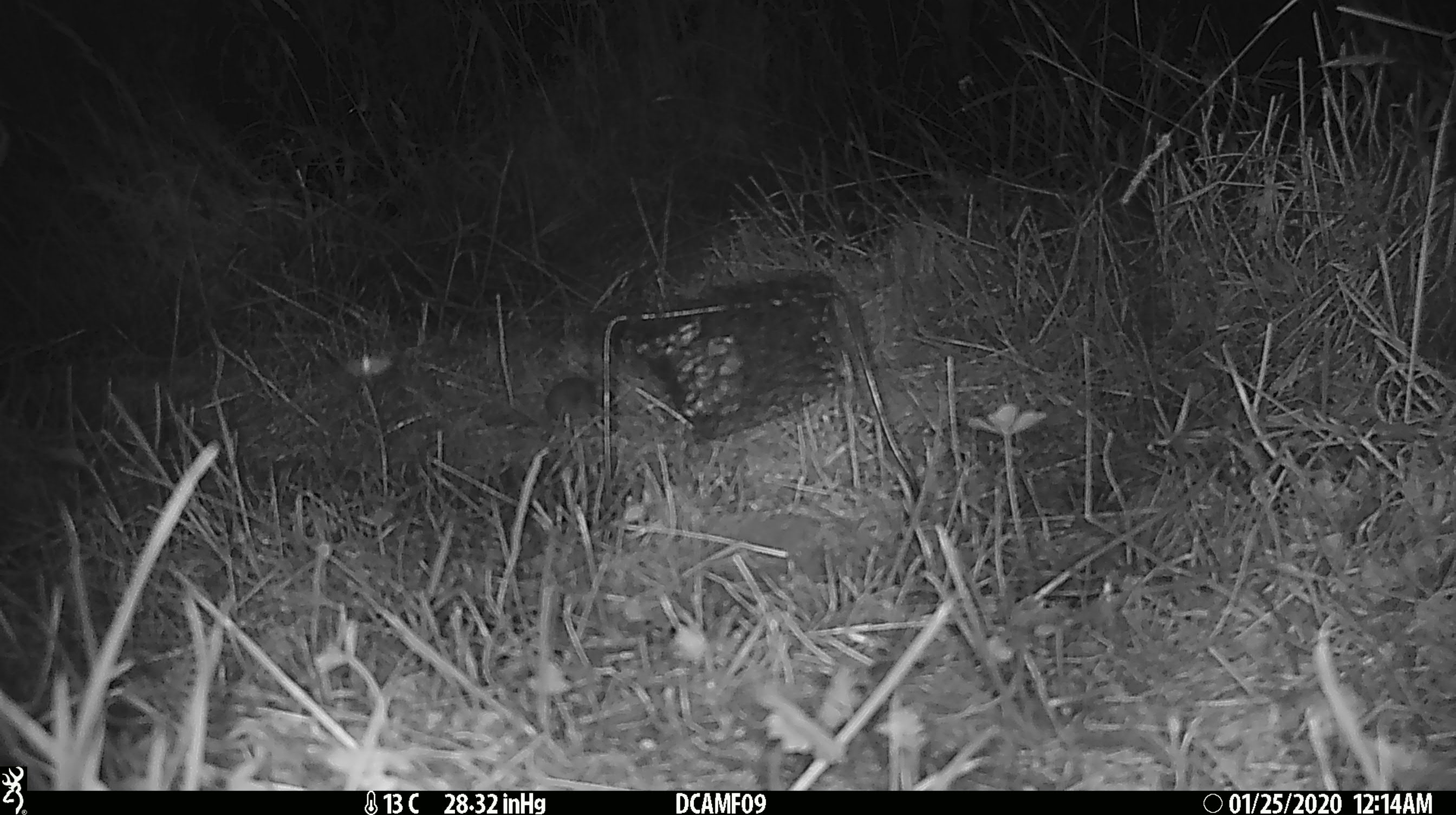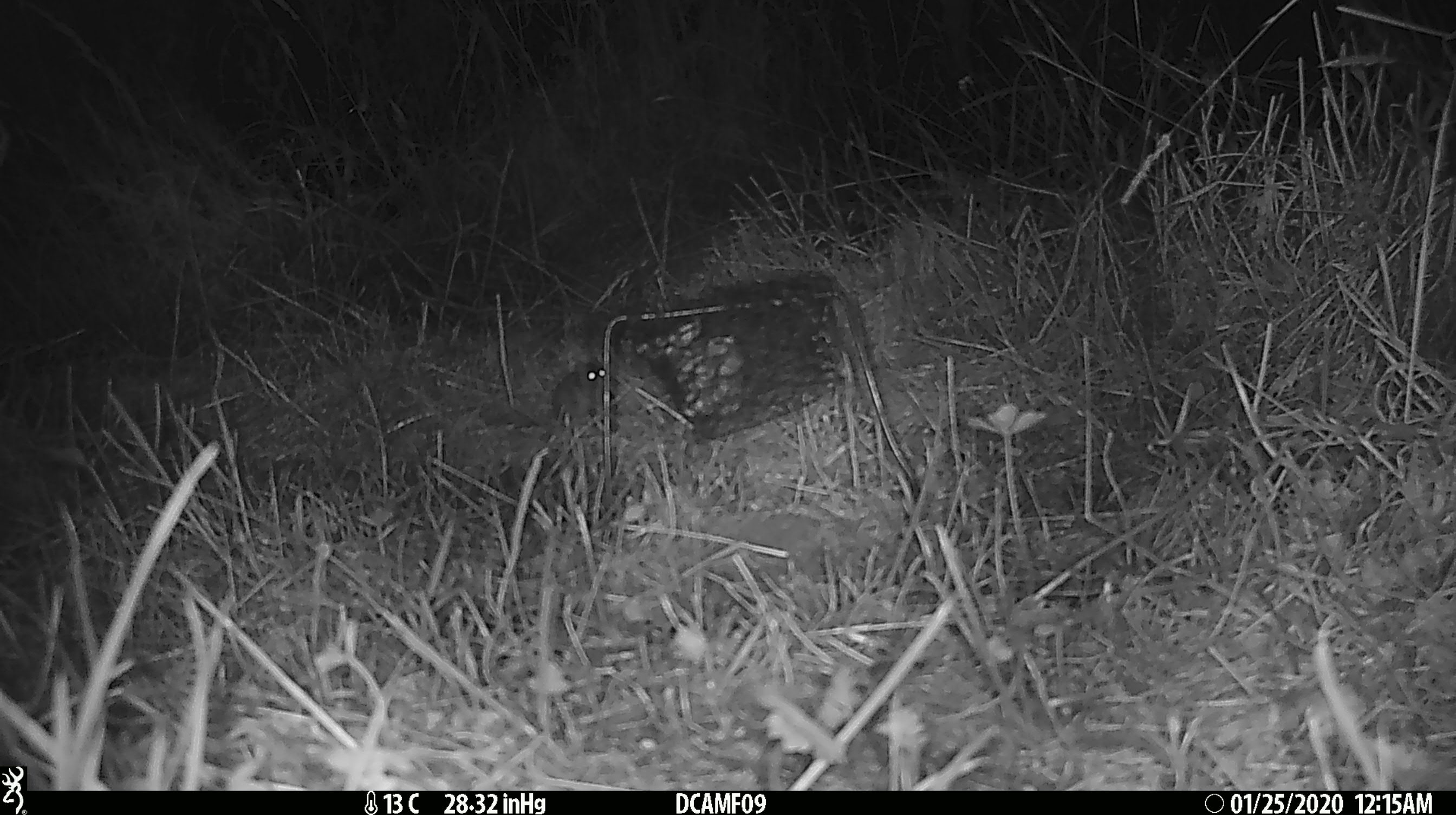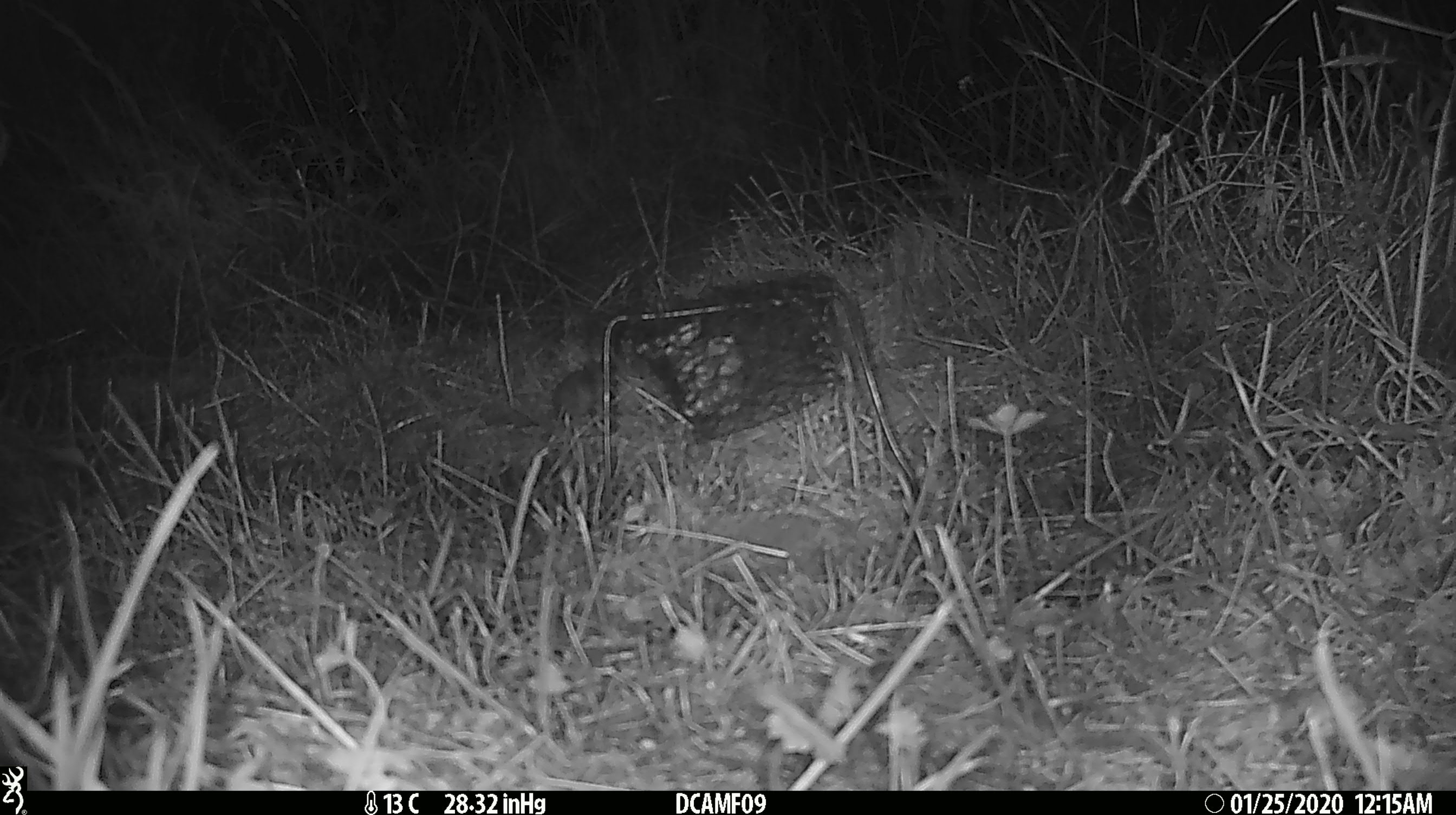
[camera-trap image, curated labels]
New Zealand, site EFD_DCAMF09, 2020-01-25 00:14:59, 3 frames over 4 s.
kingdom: Animalia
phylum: Chordata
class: Mammalia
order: Rodentia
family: Muridae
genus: Mus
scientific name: Mus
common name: mouse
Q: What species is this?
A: Mouse (Mus).